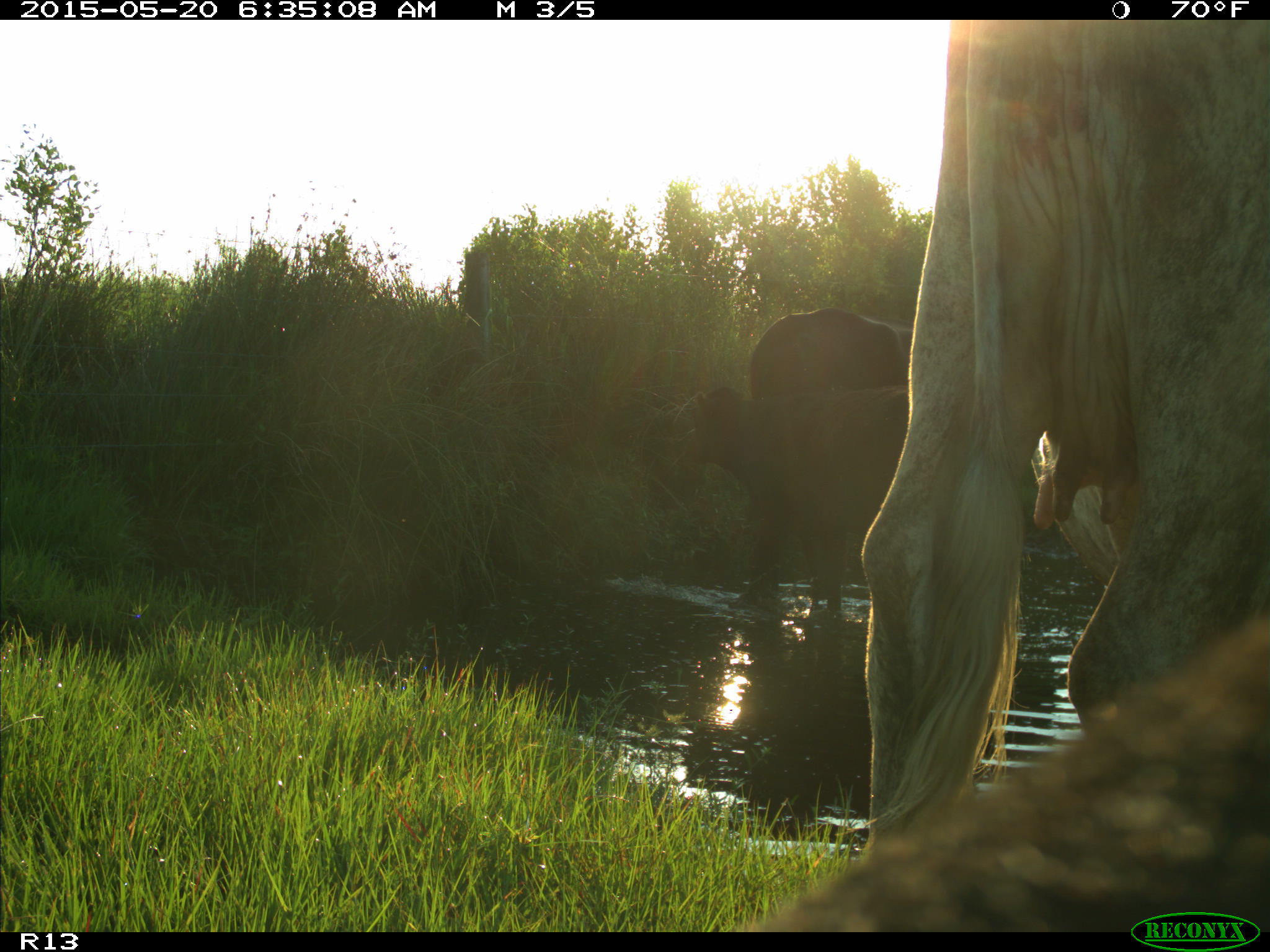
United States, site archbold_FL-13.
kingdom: Animalia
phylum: Chordata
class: Mammalia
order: Artiodactyla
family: Bovidae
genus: Bos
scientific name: Bos taurus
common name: domestic cow